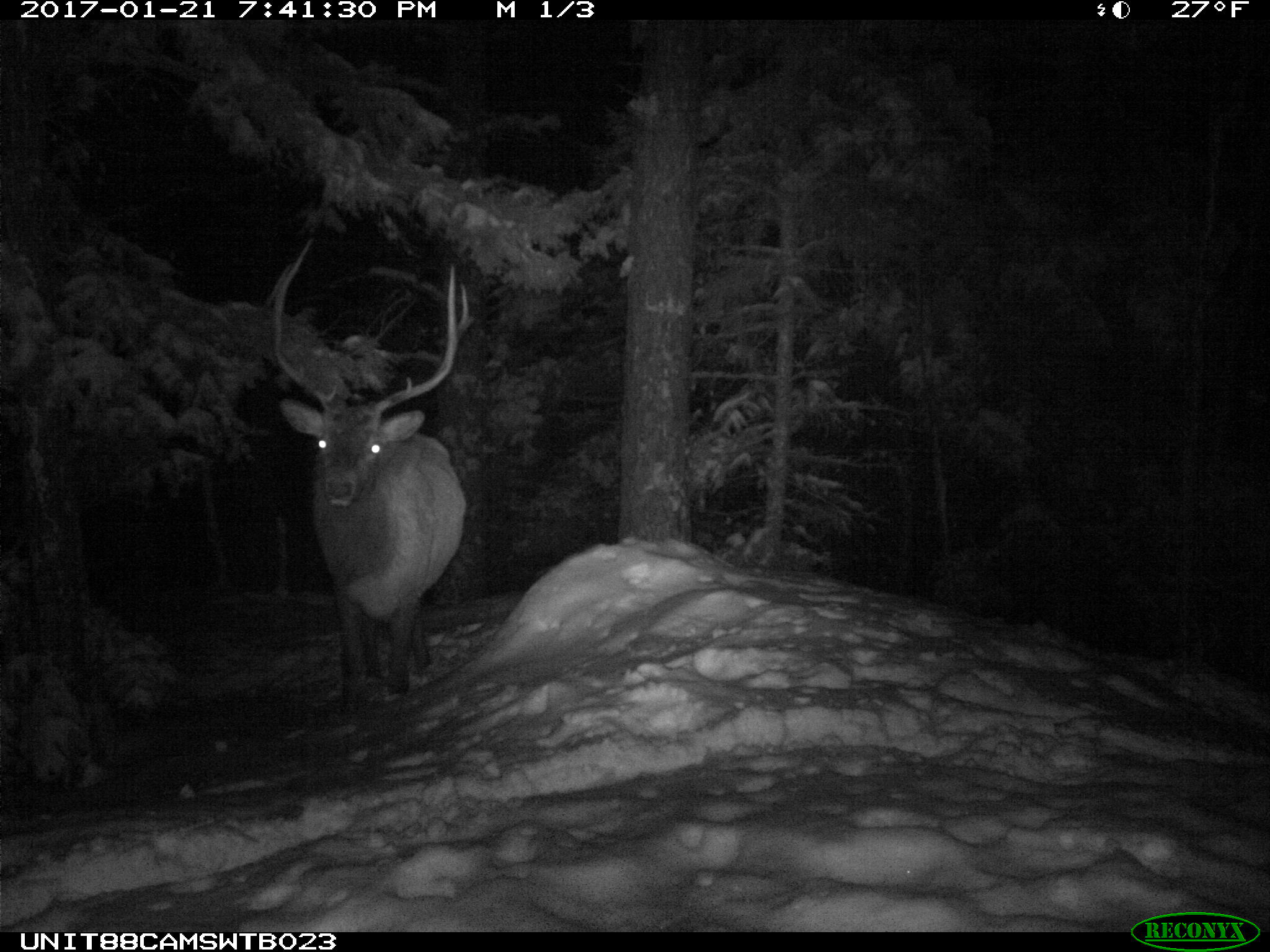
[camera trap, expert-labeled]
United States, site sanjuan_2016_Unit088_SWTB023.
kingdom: Animalia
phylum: Chordata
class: Mammalia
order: Artiodactyla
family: Cervidae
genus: Cervus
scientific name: Cervus elaphus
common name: red deer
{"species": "Cervus elaphus (red deer)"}